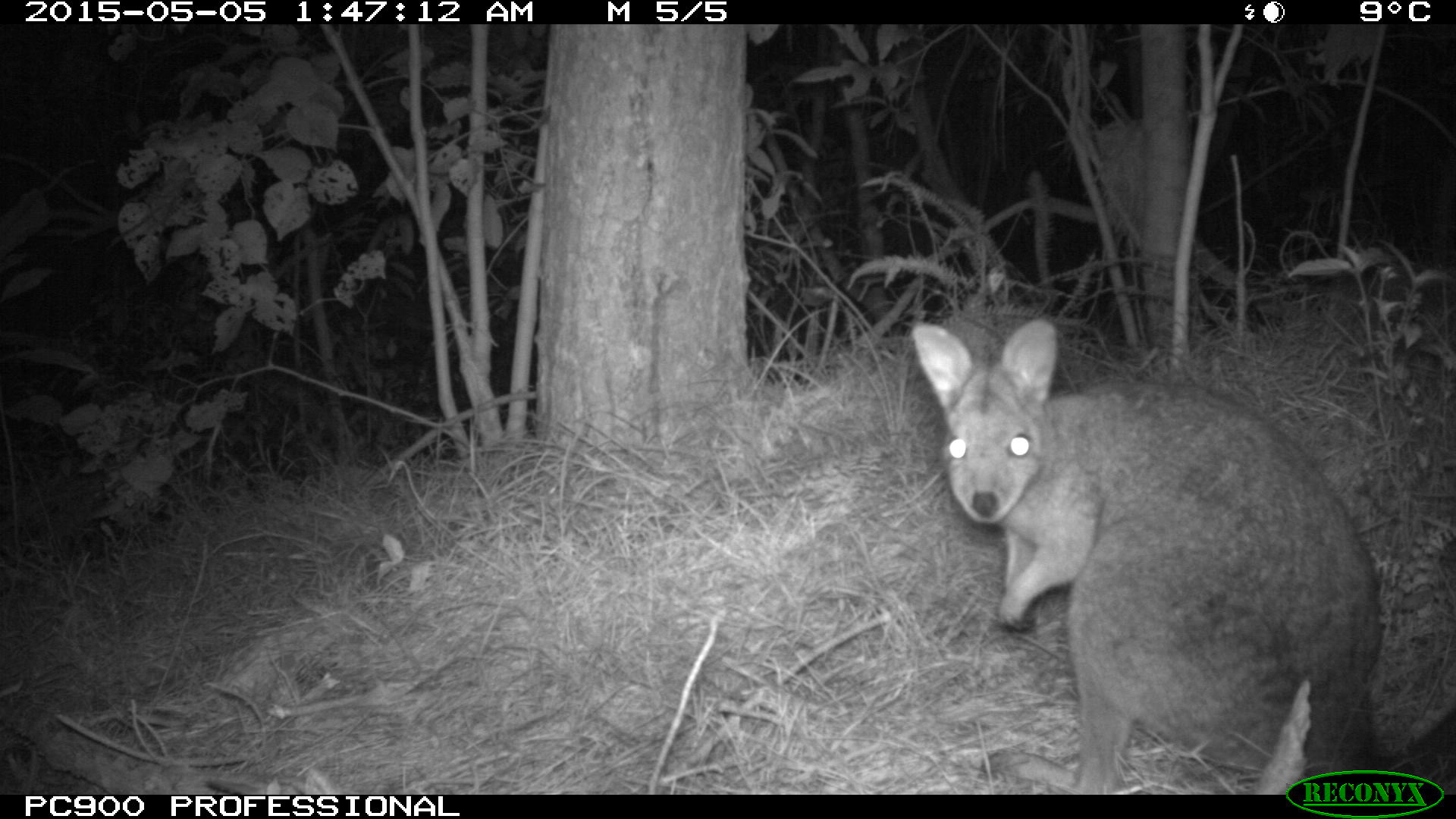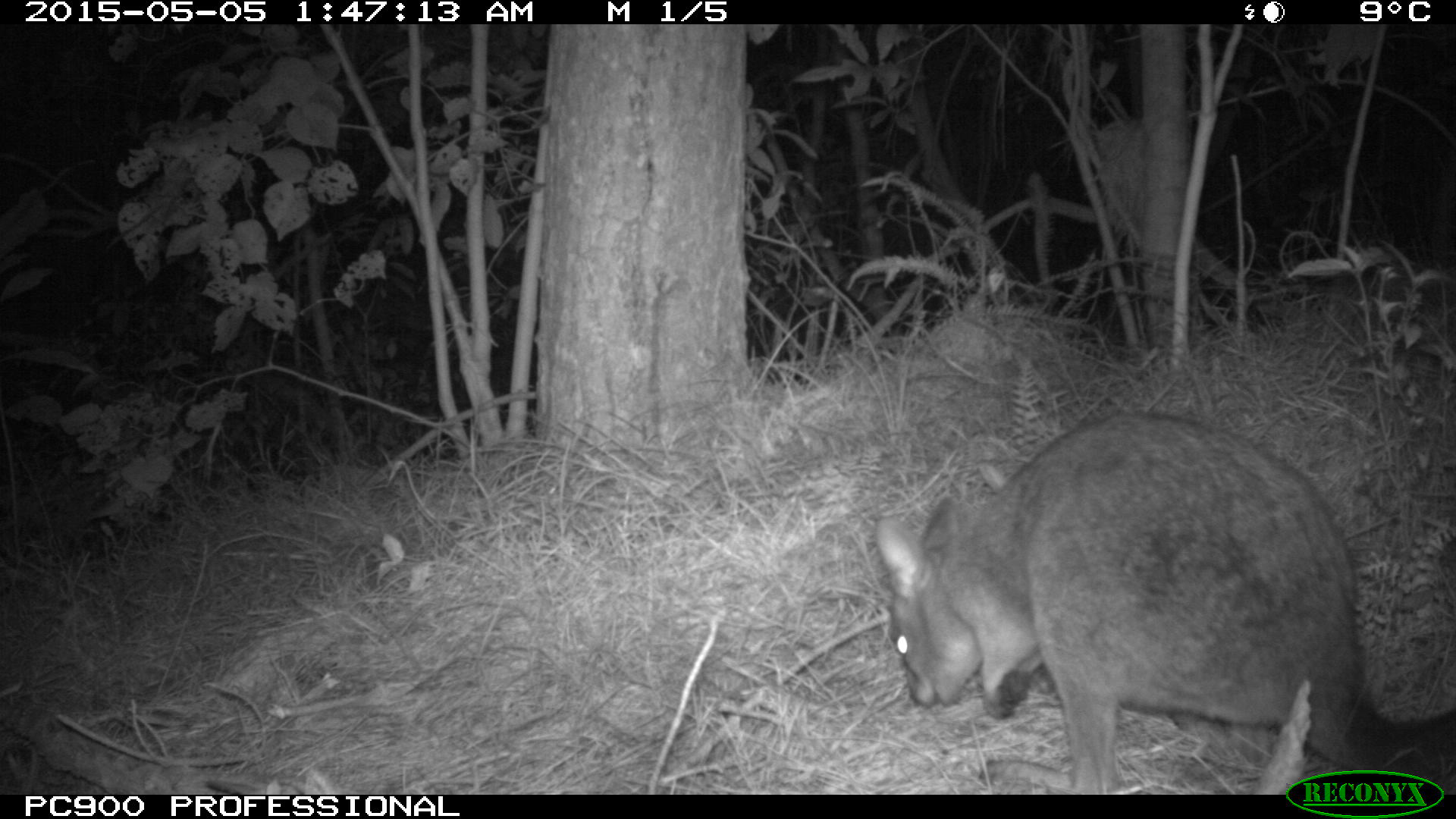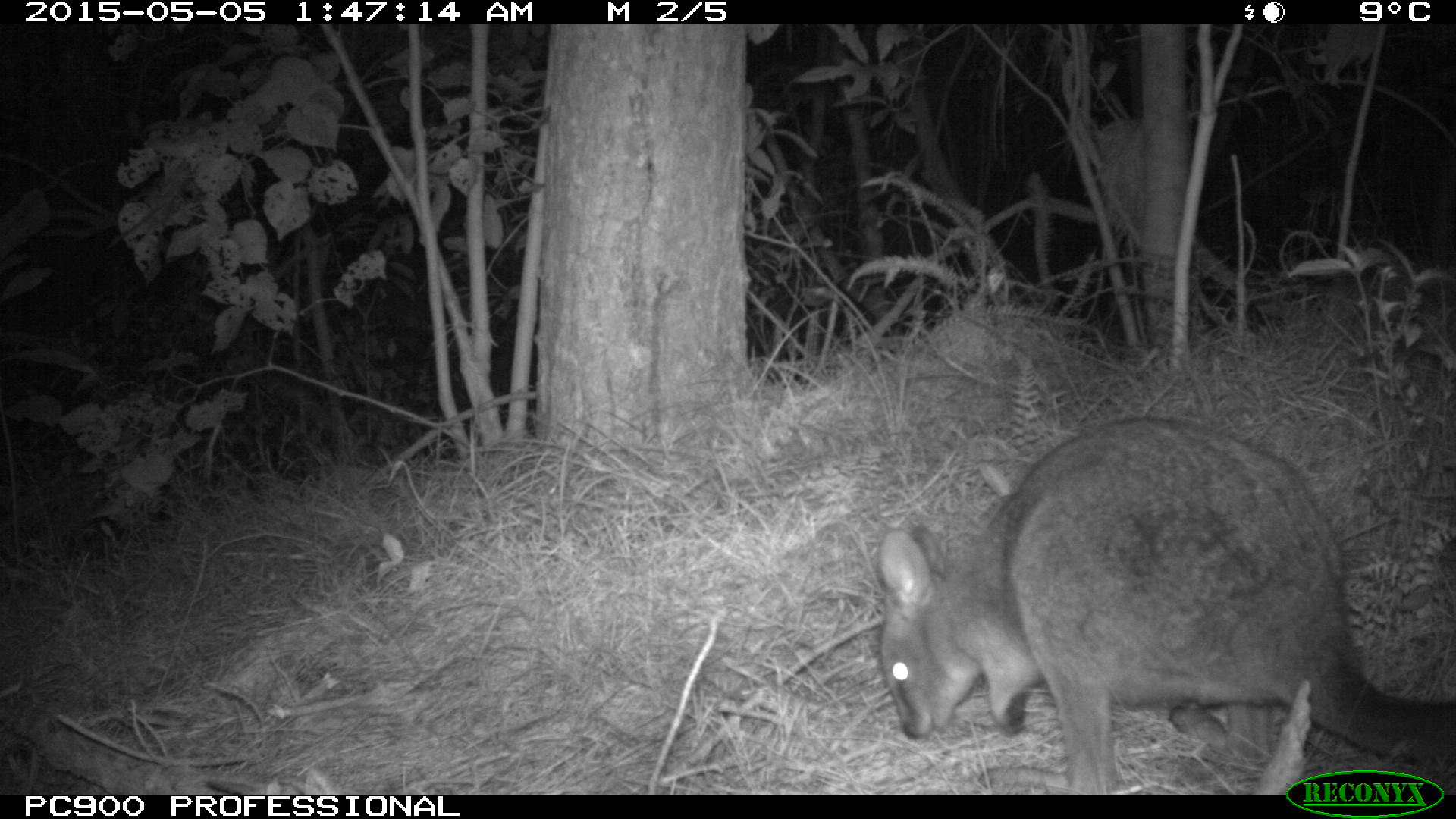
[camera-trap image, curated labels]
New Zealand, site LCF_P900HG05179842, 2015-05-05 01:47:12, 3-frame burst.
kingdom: Animalia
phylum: Chordata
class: Mammalia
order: Diprotodontia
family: Macropodidae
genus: Notamacropus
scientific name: Notamacropus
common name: wallaby